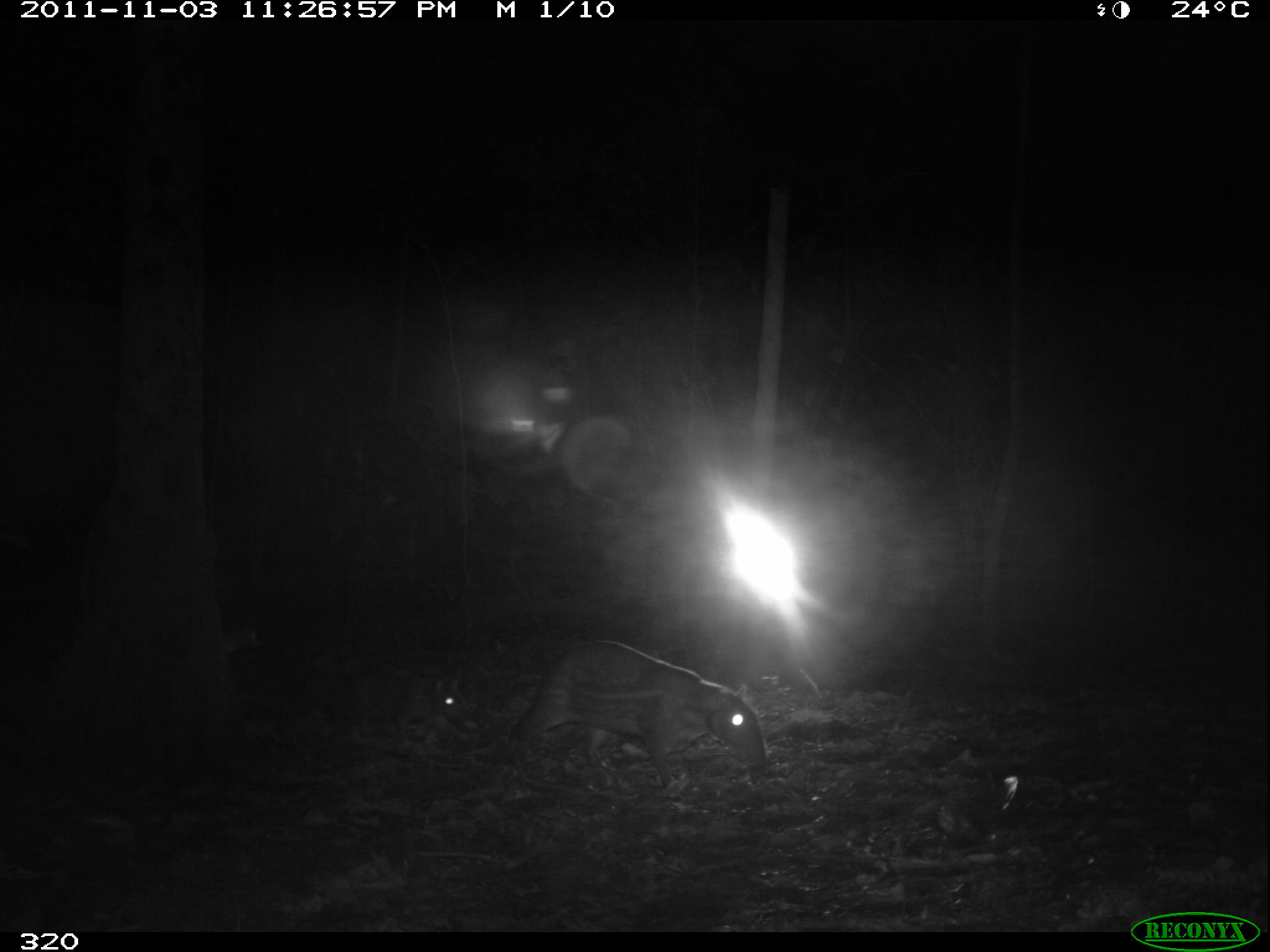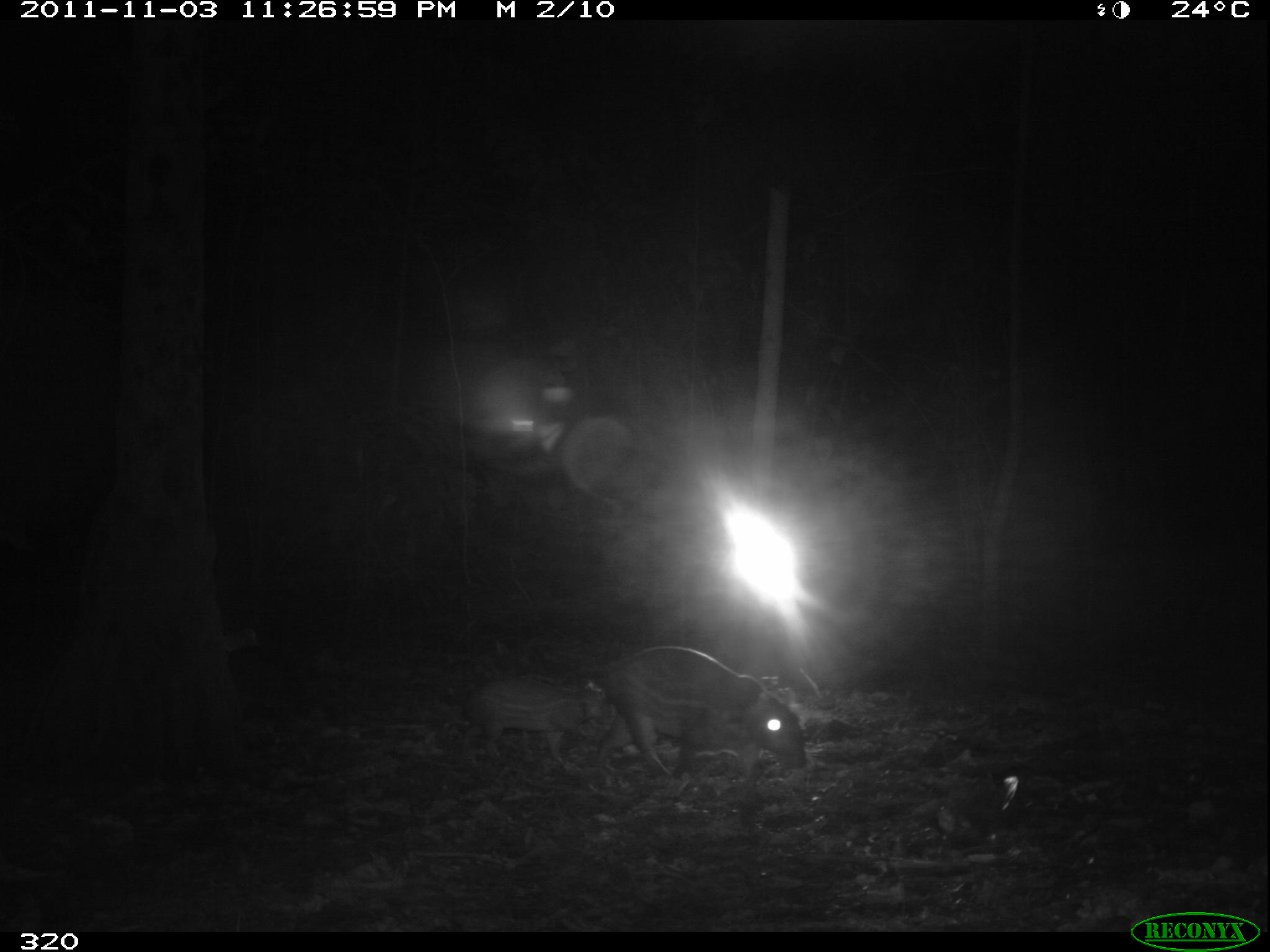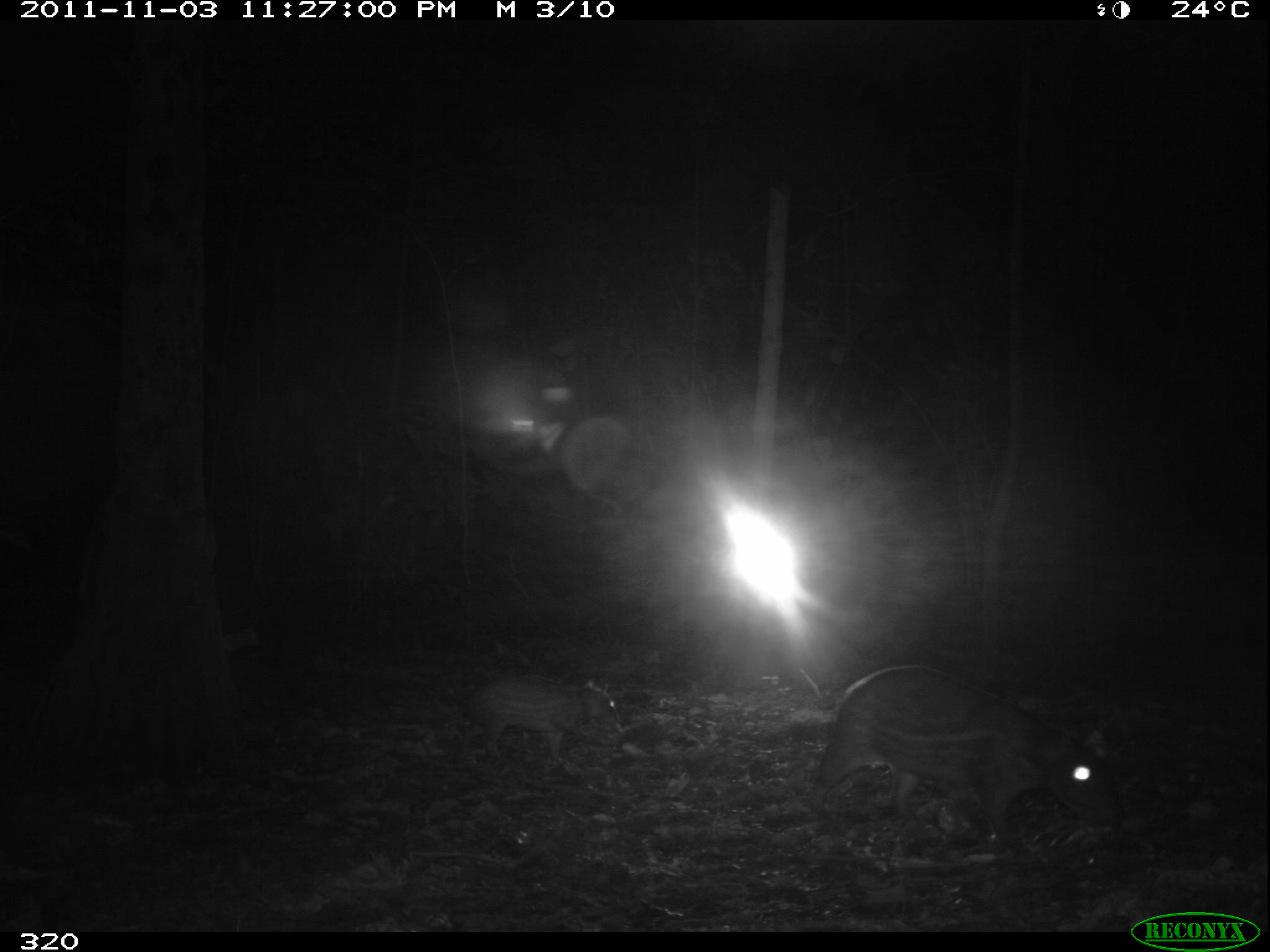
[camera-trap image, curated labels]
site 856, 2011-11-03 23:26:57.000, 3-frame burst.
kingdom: Animalia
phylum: Chordata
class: Mammalia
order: Rodentia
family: Cuniculidae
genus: Cuniculus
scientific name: Cuniculus paca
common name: spotted paca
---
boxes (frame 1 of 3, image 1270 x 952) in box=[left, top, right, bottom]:
cuniculus paca: box=[502, 637, 767, 788]